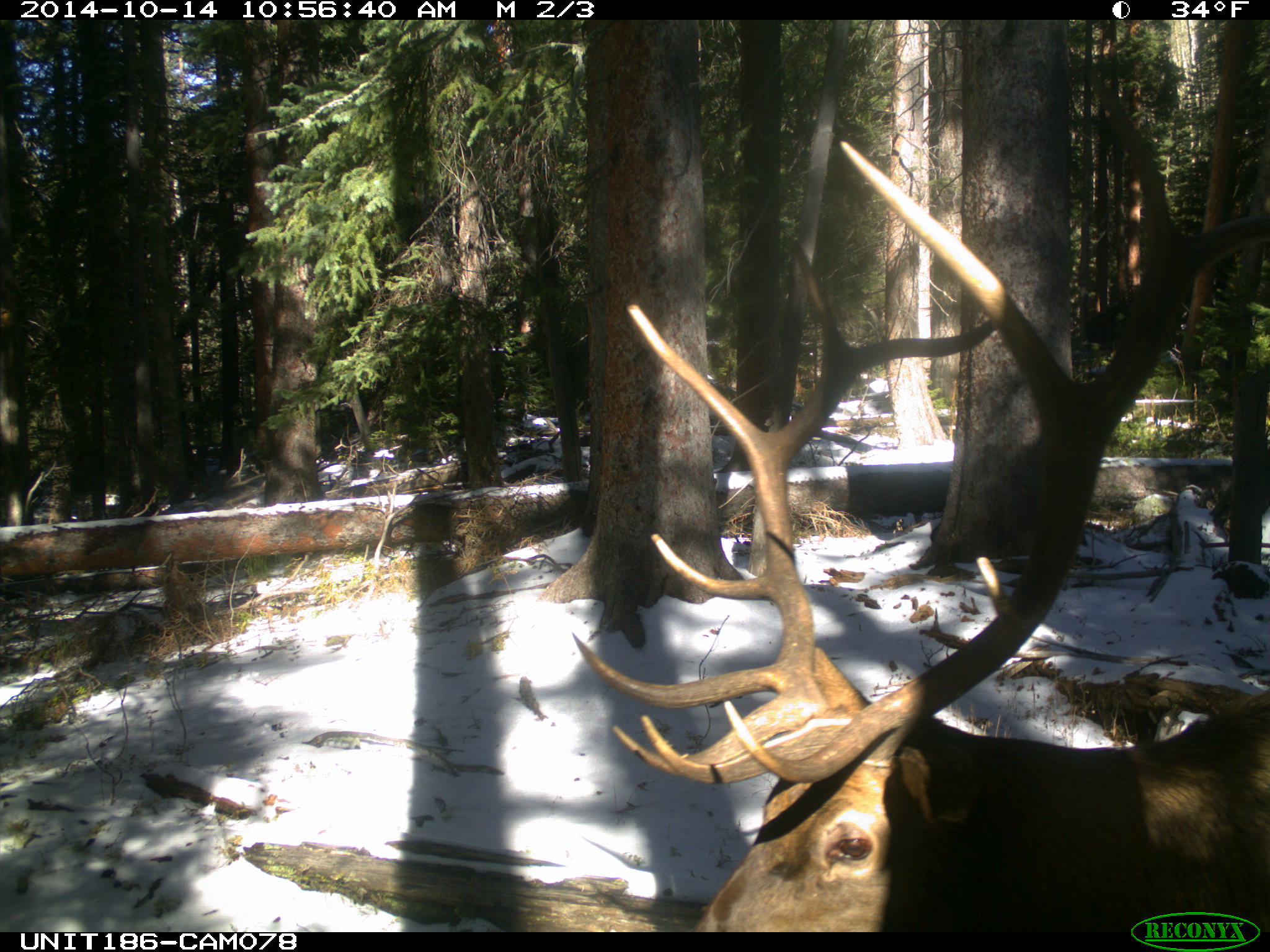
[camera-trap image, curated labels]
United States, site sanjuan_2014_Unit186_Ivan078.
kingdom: Animalia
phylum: Chordata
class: Mammalia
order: Artiodactyla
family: Cervidae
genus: Cervus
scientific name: Cervus elaphus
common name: red deer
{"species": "Cervus elaphus (red deer)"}